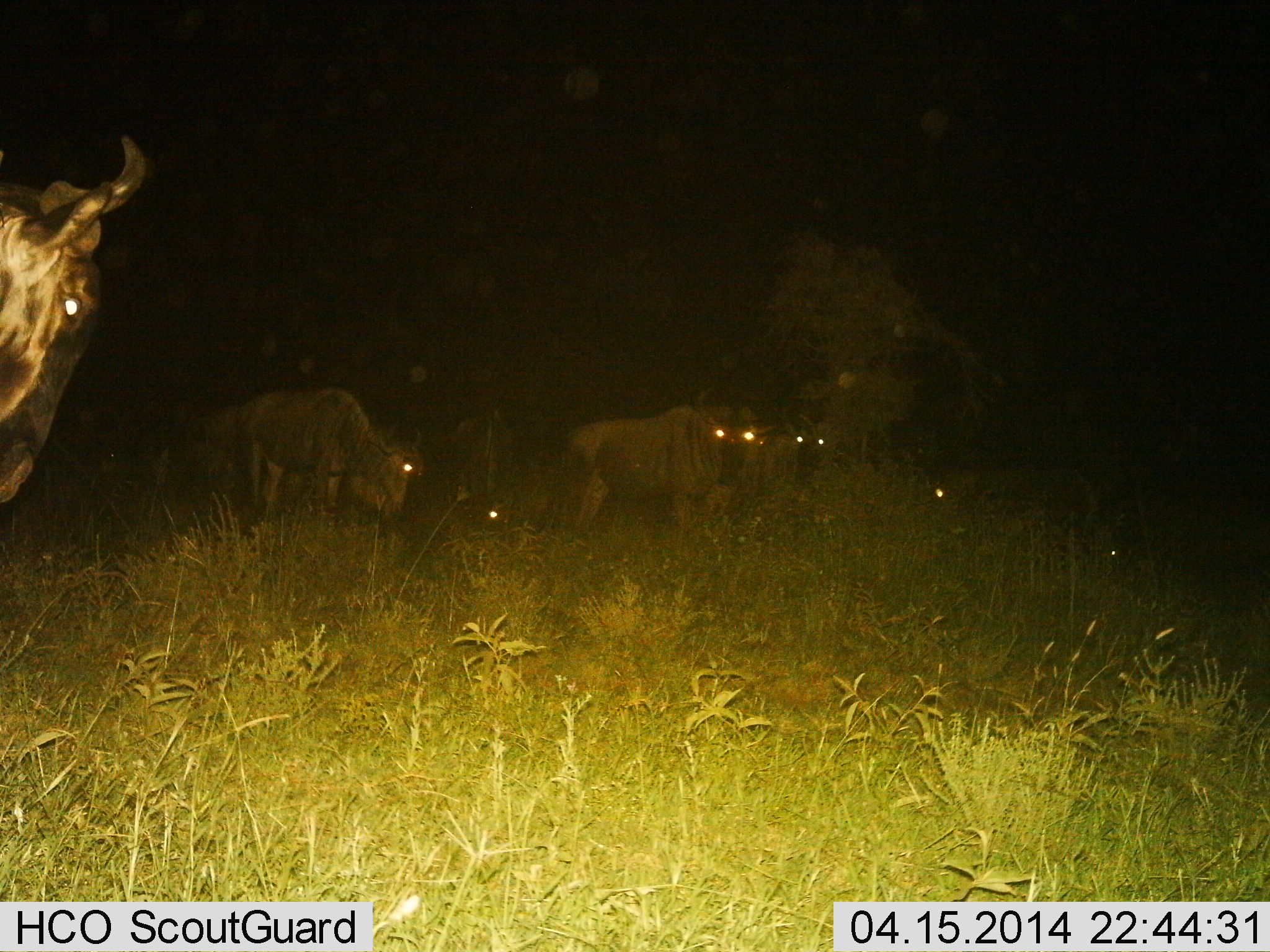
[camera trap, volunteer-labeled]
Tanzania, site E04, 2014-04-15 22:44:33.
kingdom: Animalia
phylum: Chordata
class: Mammalia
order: Artiodactyla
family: Bovidae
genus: Connochaetes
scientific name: Connochaetes taurinus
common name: blue wildebeest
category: wildebeest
Wildebeest (blue wildebeest) (Connochaetes taurinus), count 6. Behavior (volunteer vote fractions): standing 80%, resting 30%, moving 10%, interacting 0%. Young present (vote fraction): 0%. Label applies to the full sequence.